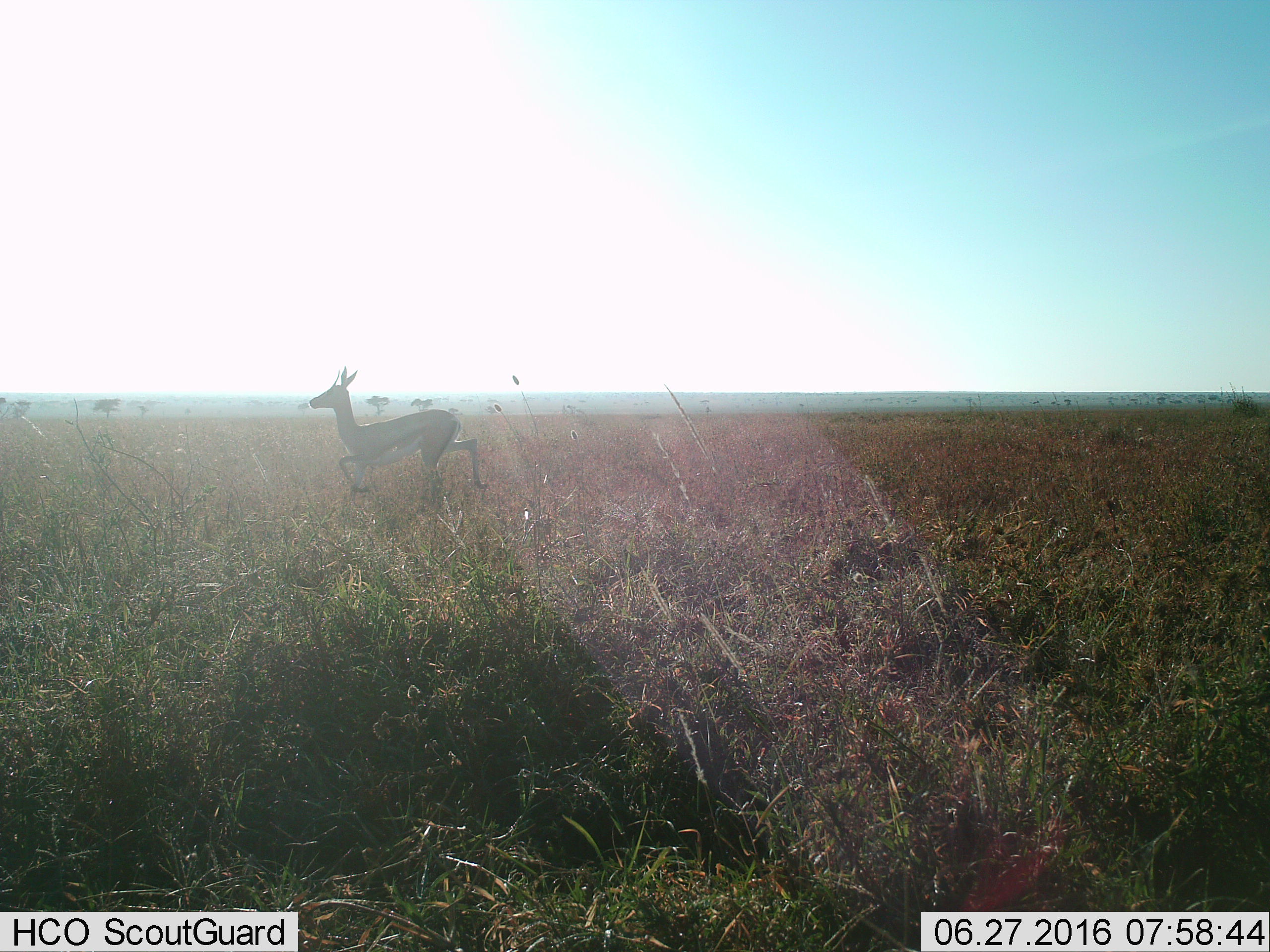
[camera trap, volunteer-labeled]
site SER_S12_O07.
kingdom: Animalia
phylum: Chordata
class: Mammalia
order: Artiodactyla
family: Bovidae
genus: Eudorcas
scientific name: Eudorcas thomsonii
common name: thomson's gazelle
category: gazellethomsons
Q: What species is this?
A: Gazellethomsons (thomson's gazelle) (Eudorcas thomsonii).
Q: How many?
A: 1.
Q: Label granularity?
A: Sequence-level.